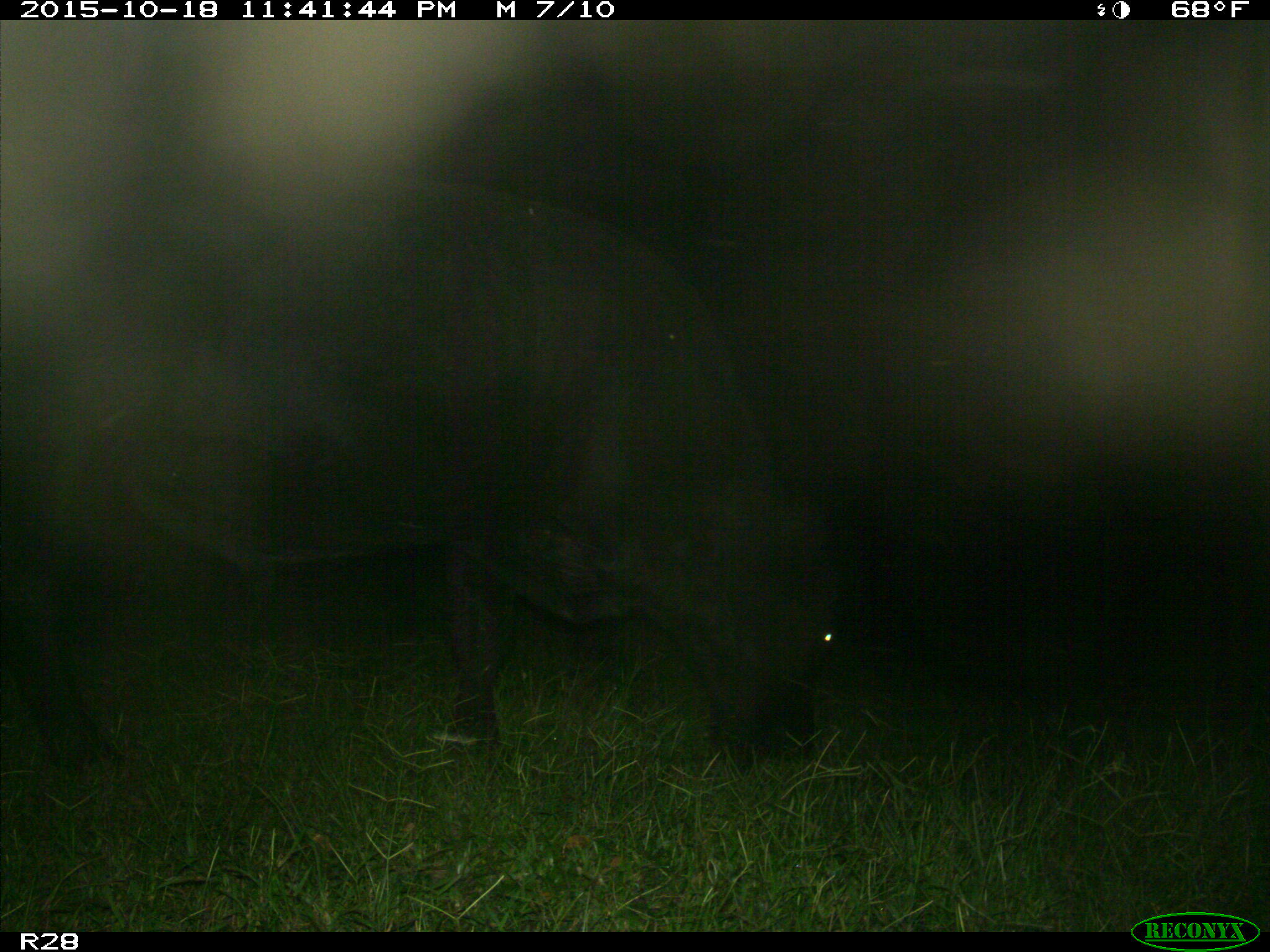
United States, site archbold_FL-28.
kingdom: Animalia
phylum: Chordata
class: Mammalia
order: Artiodactyla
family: Bovidae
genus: Bos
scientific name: Bos taurus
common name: domestic cow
Bos taurus (domestic cow).